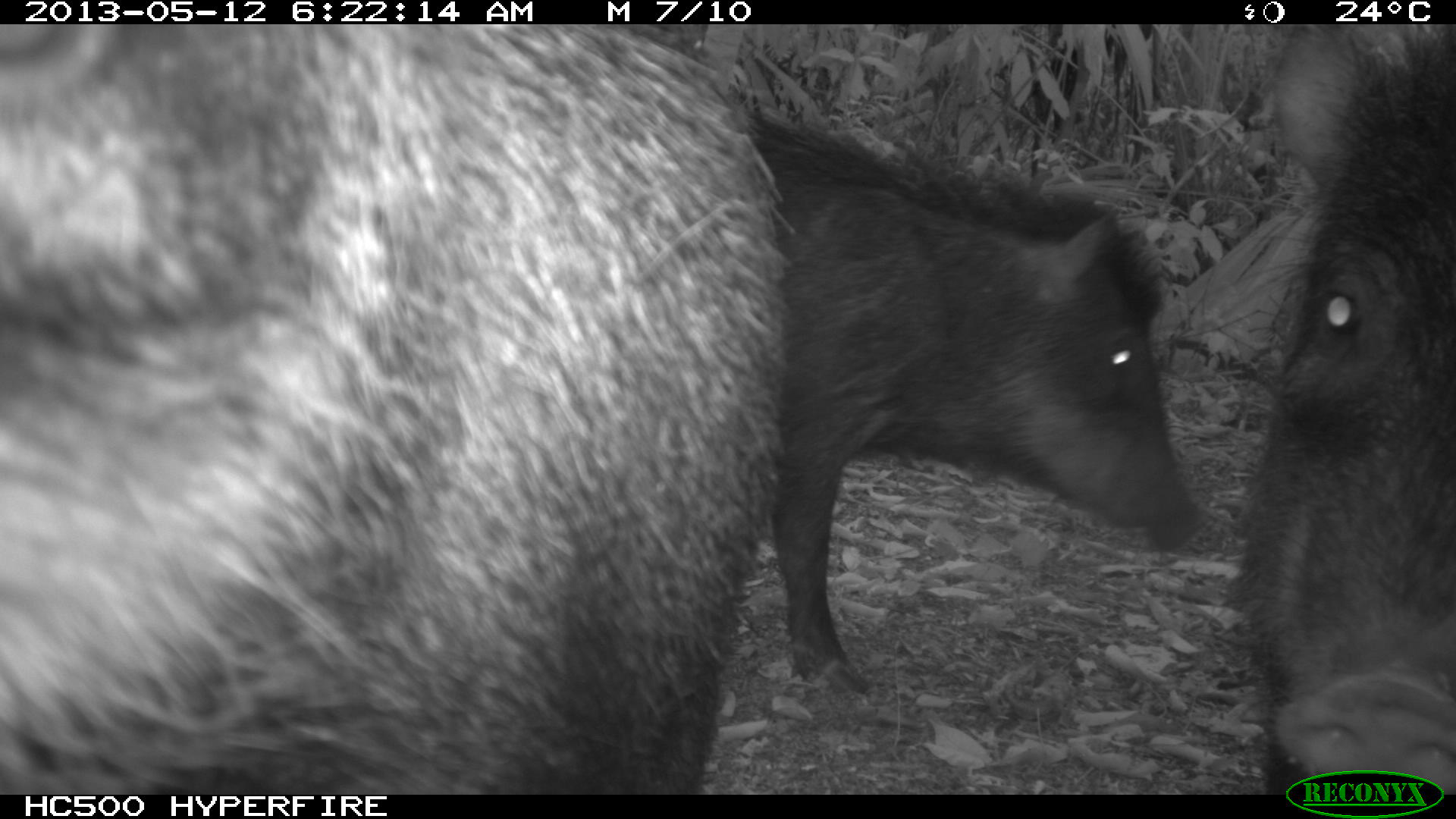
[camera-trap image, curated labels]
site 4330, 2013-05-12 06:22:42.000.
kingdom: Animalia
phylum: Chordata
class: Mammalia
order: Artiodactyla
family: Tayassuidae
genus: Tayassu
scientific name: Tayassu pecari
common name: white-lipped peccary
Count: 5.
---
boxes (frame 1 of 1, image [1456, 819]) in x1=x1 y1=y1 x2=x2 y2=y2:
tayassu pecari: x1=0 y1=25 x2=793 y2=793; x1=735 y1=99 x2=1205 y2=696; x1=1231 y1=28 x2=1456 y2=795